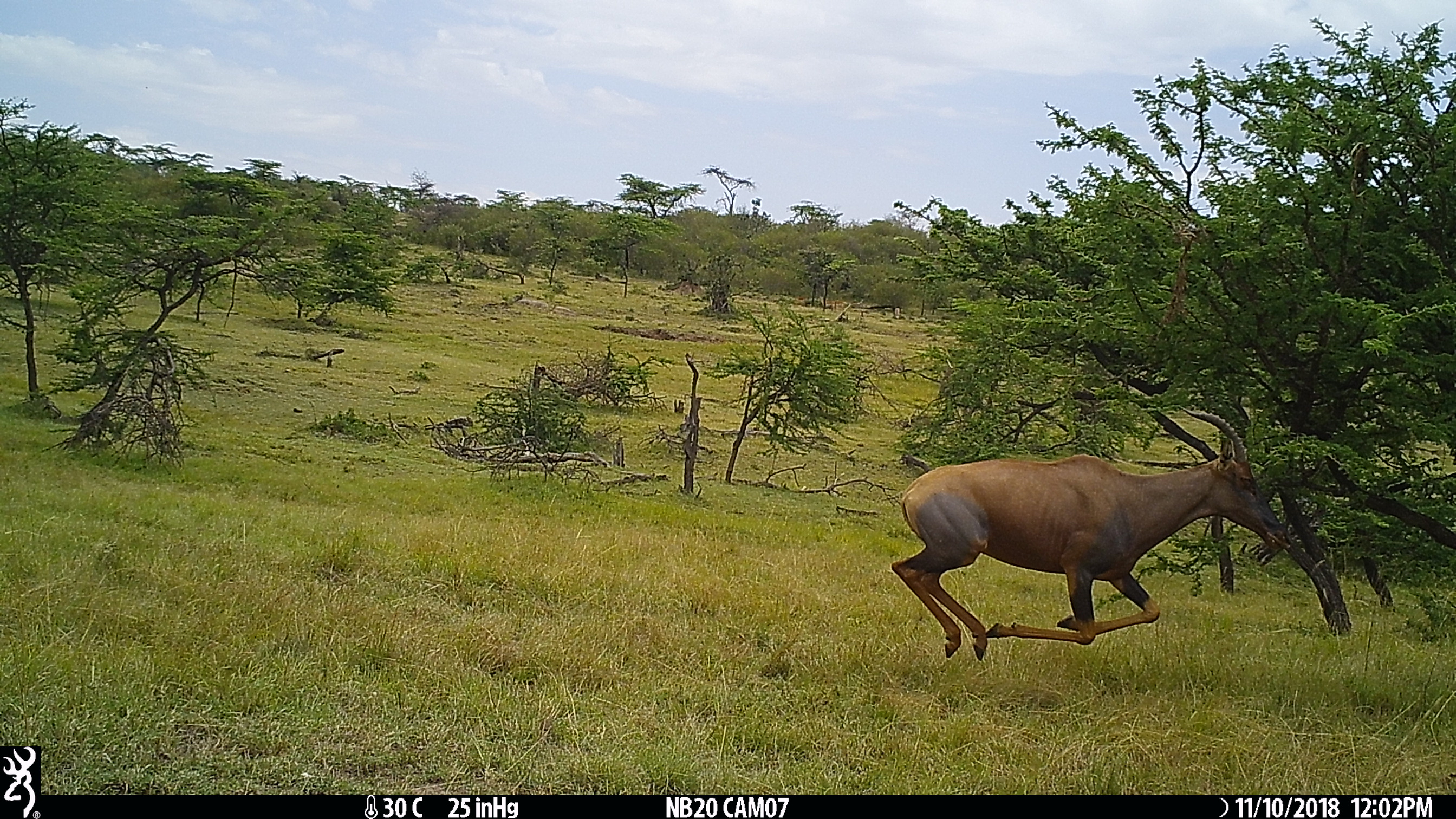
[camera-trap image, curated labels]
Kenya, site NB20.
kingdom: Animalia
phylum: Chordata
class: Mammalia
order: Artiodactyla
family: Bovidae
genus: Damaliscus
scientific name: Damaliscus lunatus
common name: topi